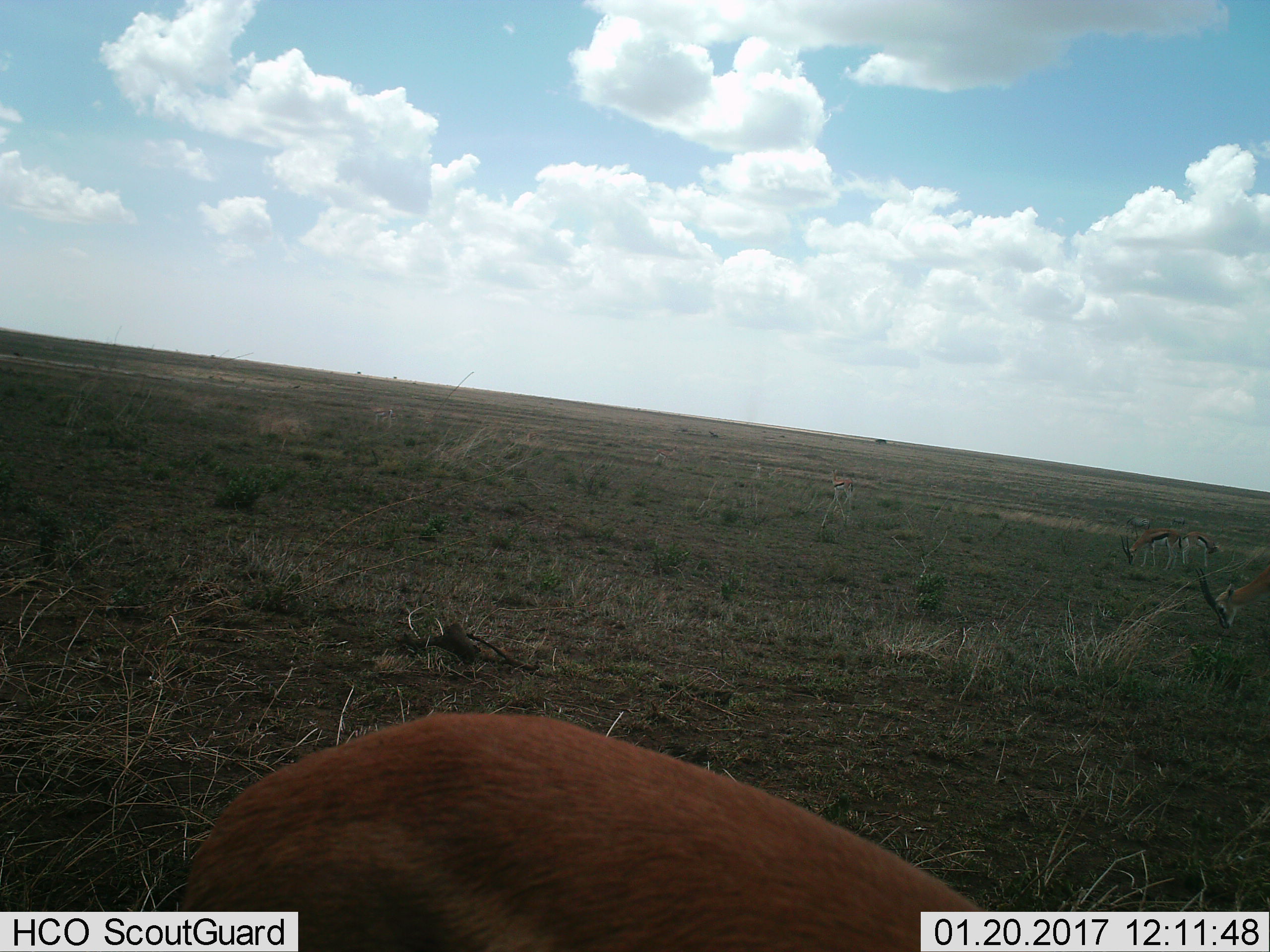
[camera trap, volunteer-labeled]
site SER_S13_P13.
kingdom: Animalia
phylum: Chordata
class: Mammalia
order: Artiodactyla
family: Bovidae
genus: Eudorcas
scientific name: Eudorcas thomsonii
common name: thomson's gazelle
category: gazellethomsons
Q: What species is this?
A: Gazellethomsons (thomson's gazelle) (Eudorcas thomsonii).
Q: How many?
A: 7.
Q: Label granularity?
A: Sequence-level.